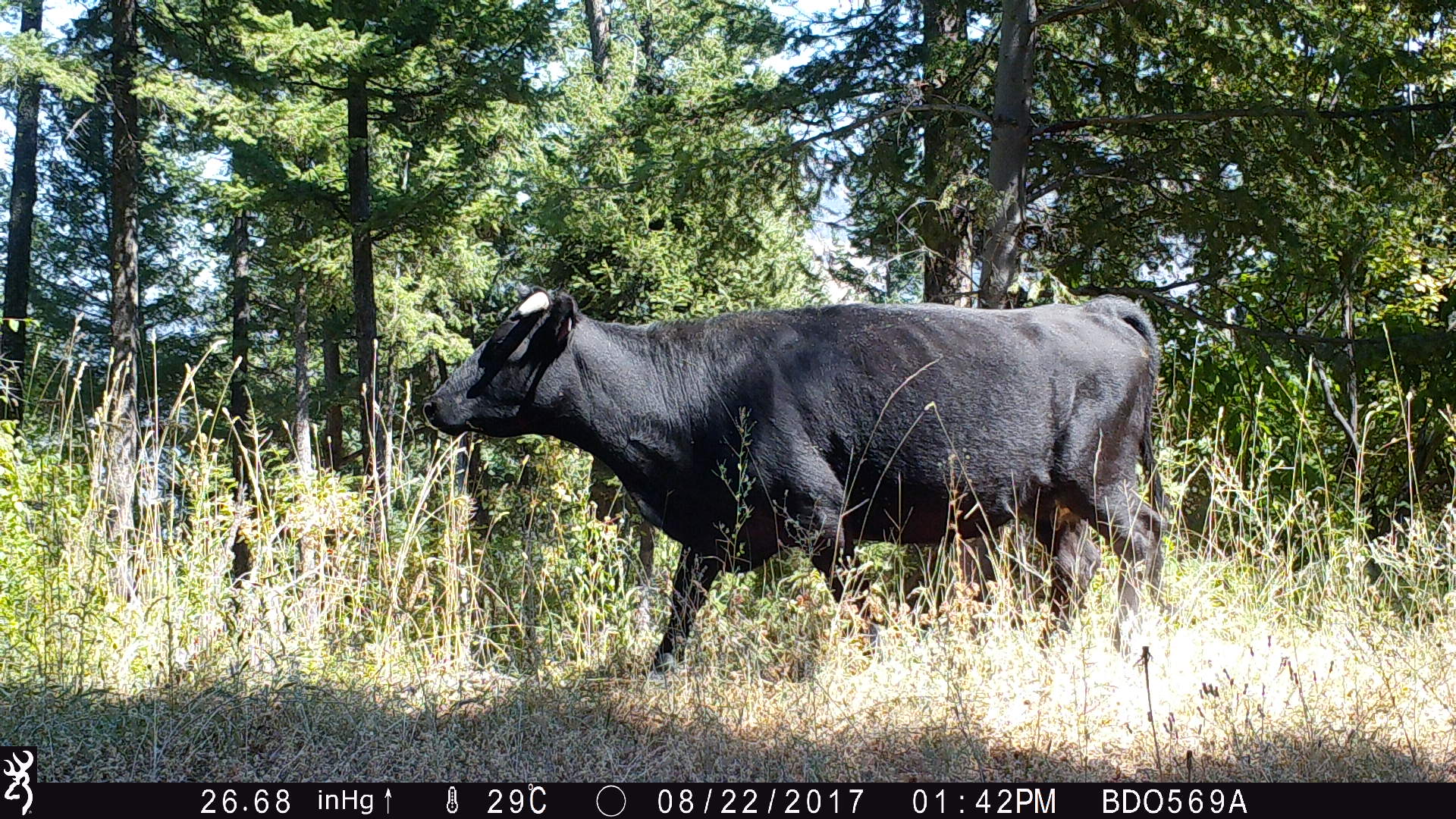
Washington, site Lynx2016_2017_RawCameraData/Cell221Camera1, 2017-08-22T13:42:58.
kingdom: Animalia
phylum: Chordata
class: Mammalia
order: Artiodactyla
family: Bovidae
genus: Bos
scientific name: Bos taurus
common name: domestic cattle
Domestic cattle (Bos taurus). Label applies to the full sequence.